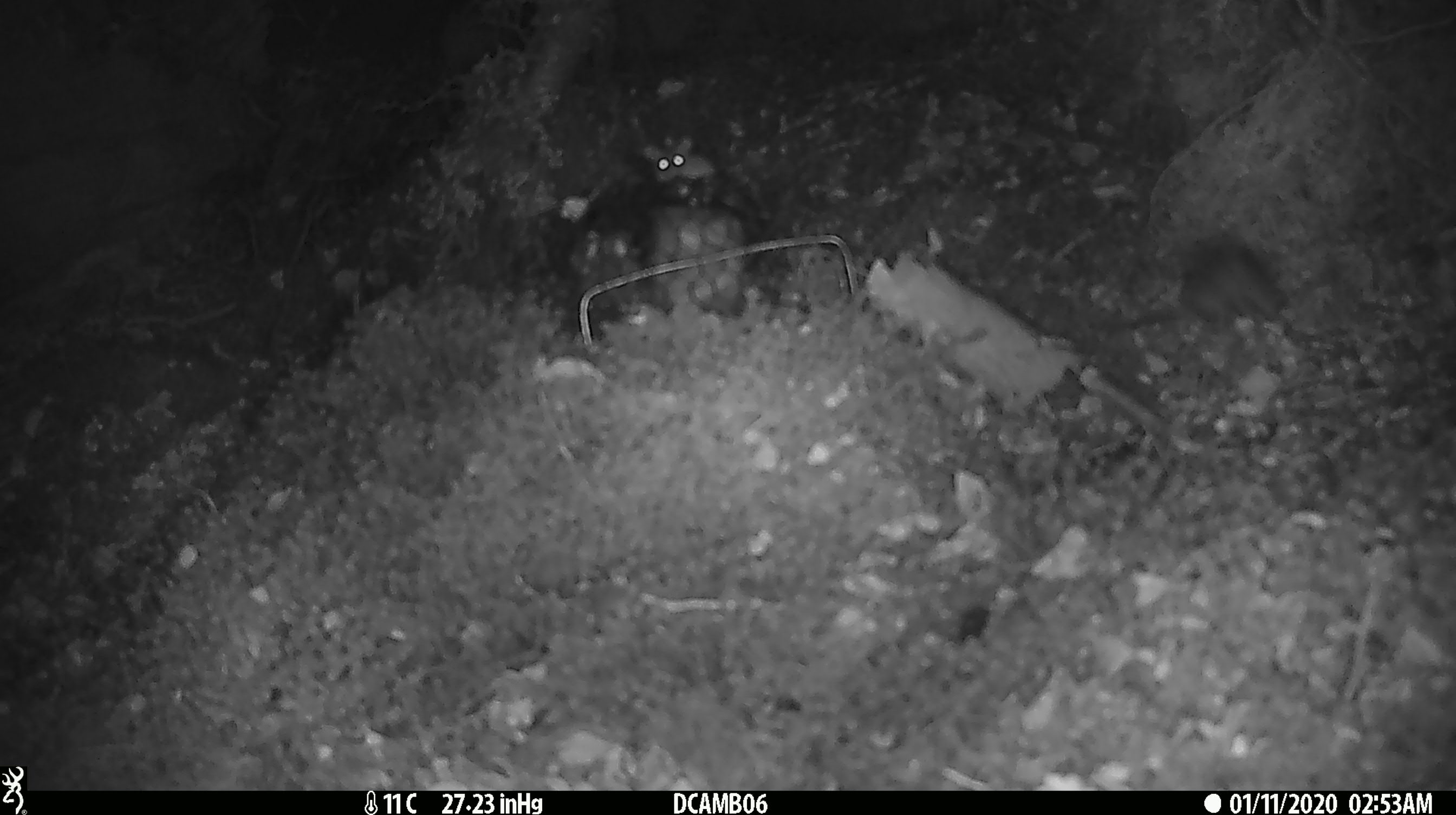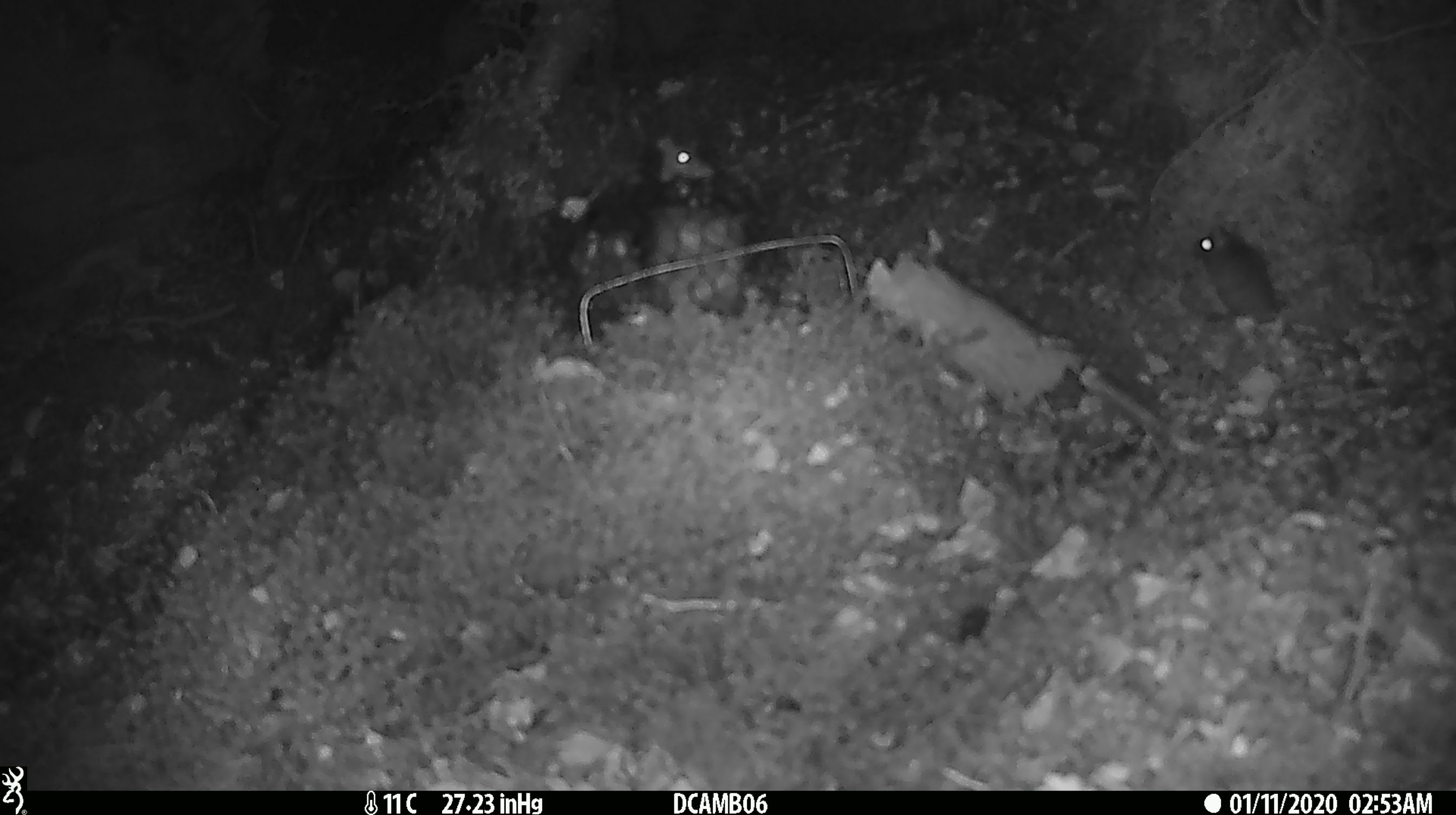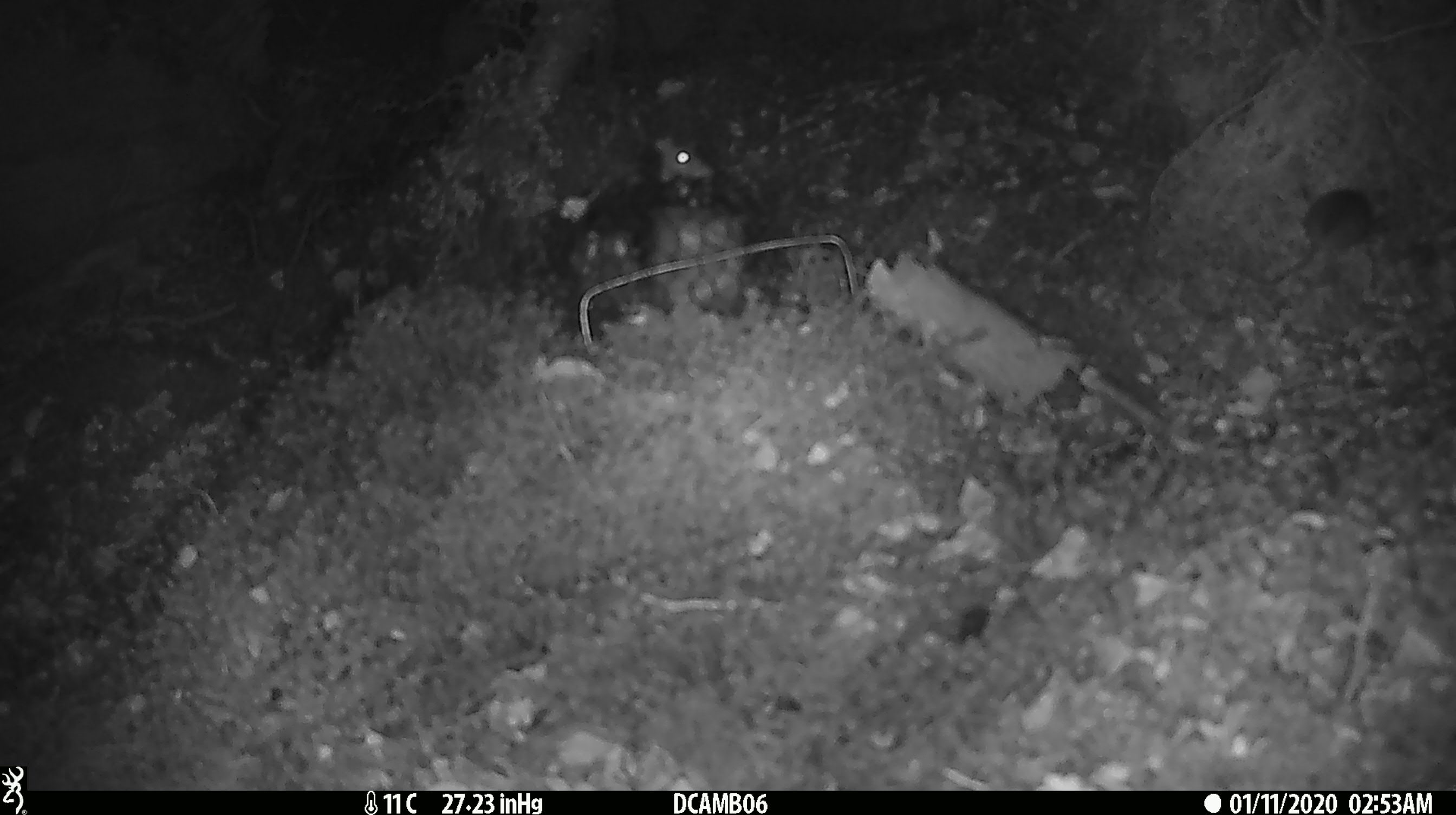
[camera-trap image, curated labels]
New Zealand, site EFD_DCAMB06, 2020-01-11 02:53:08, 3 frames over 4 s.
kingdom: Animalia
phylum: Chordata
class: Mammalia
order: Rodentia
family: Muridae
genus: Mus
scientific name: Mus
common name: mouse